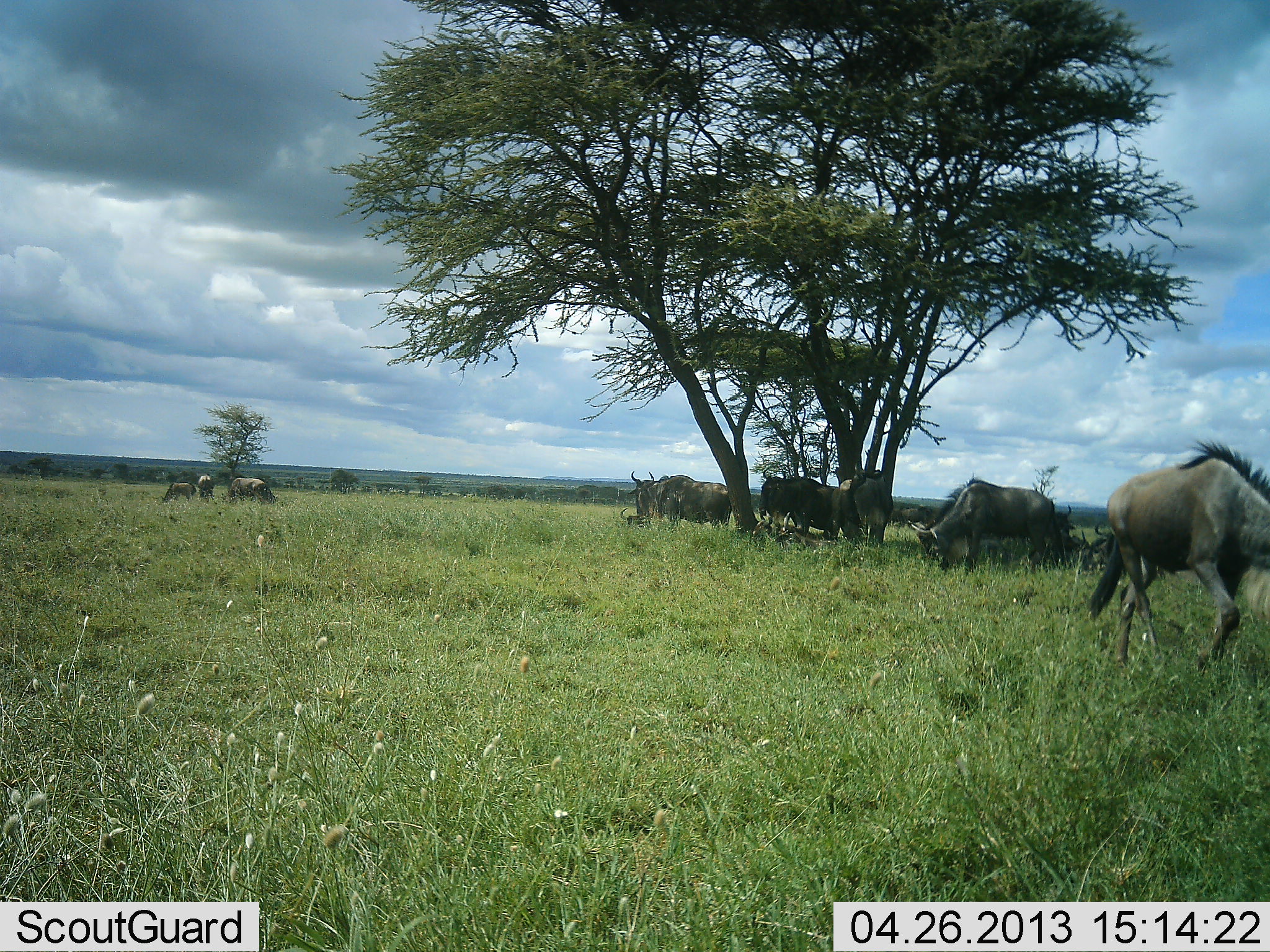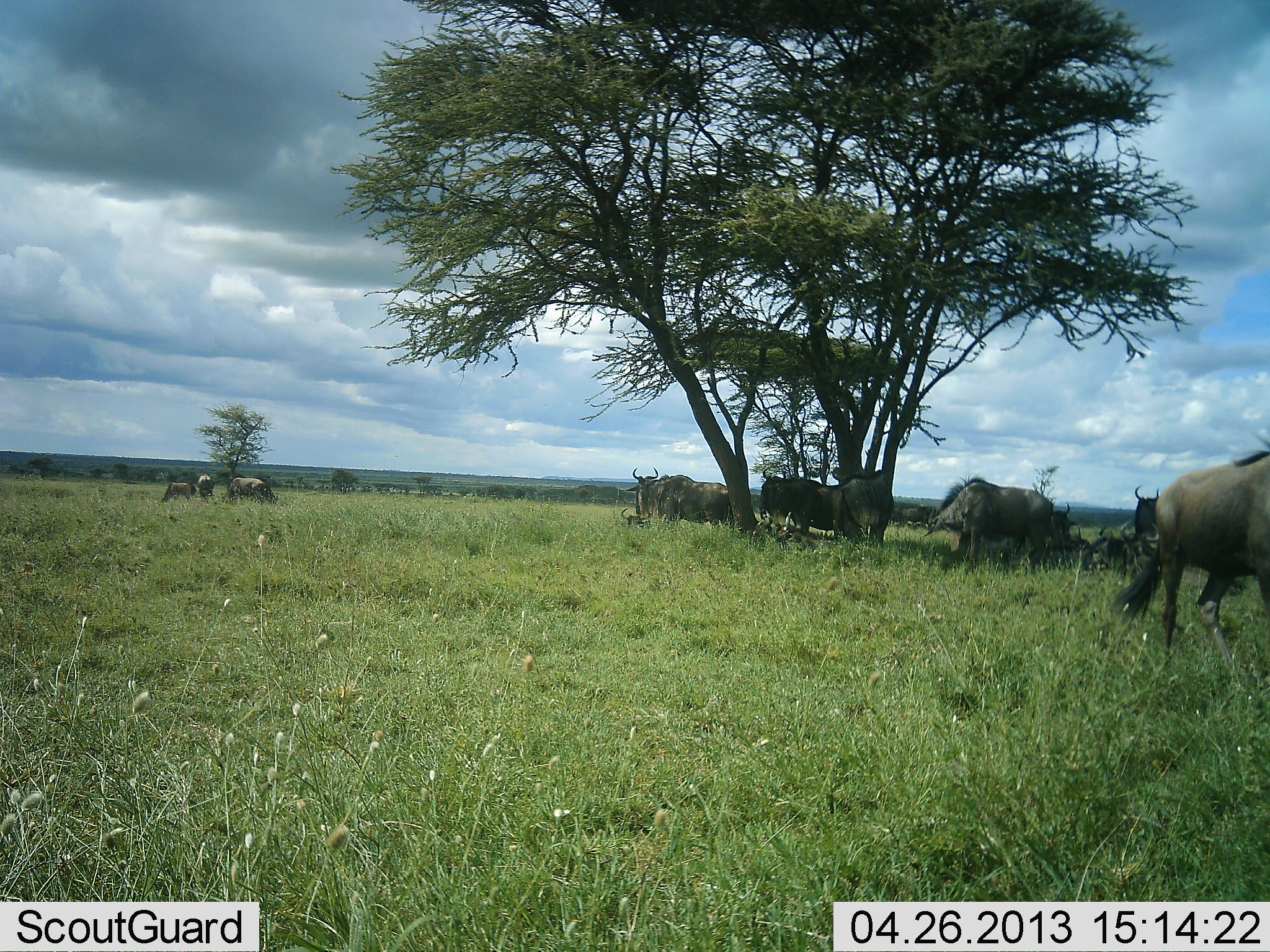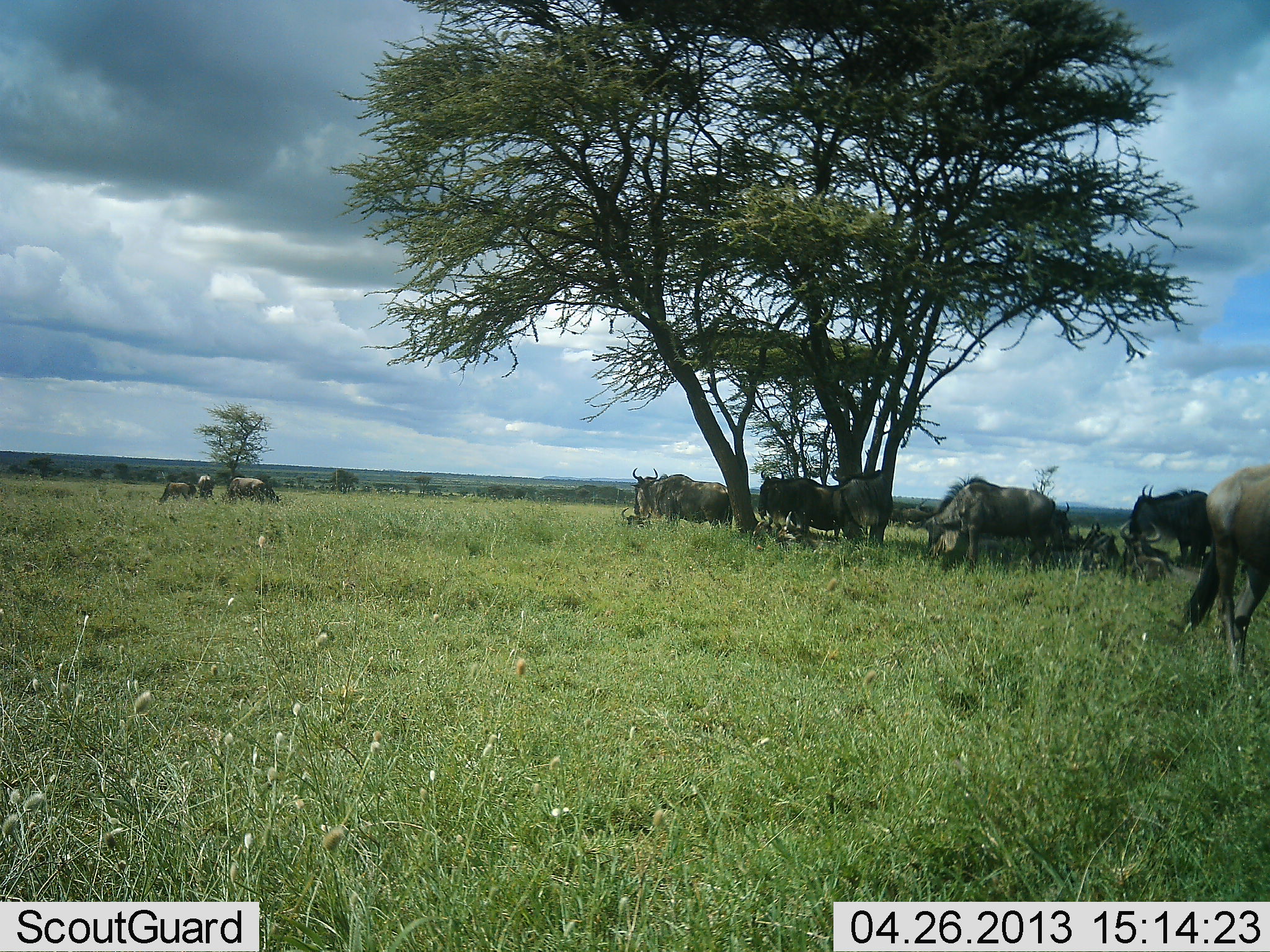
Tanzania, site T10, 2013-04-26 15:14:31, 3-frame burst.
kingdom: Animalia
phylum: Chordata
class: Mammalia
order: Artiodactyla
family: Bovidae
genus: Connochaetes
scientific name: Connochaetes taurinus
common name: blue wildebeest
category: wildebeest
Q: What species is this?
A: Wildebeest (blue wildebeest) (Connochaetes taurinus).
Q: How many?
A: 11-50.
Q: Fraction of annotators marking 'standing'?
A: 50%.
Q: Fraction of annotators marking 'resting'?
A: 80%.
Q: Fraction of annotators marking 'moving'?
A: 60%.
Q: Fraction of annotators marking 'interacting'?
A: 0%.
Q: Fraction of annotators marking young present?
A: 0%.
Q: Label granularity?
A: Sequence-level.